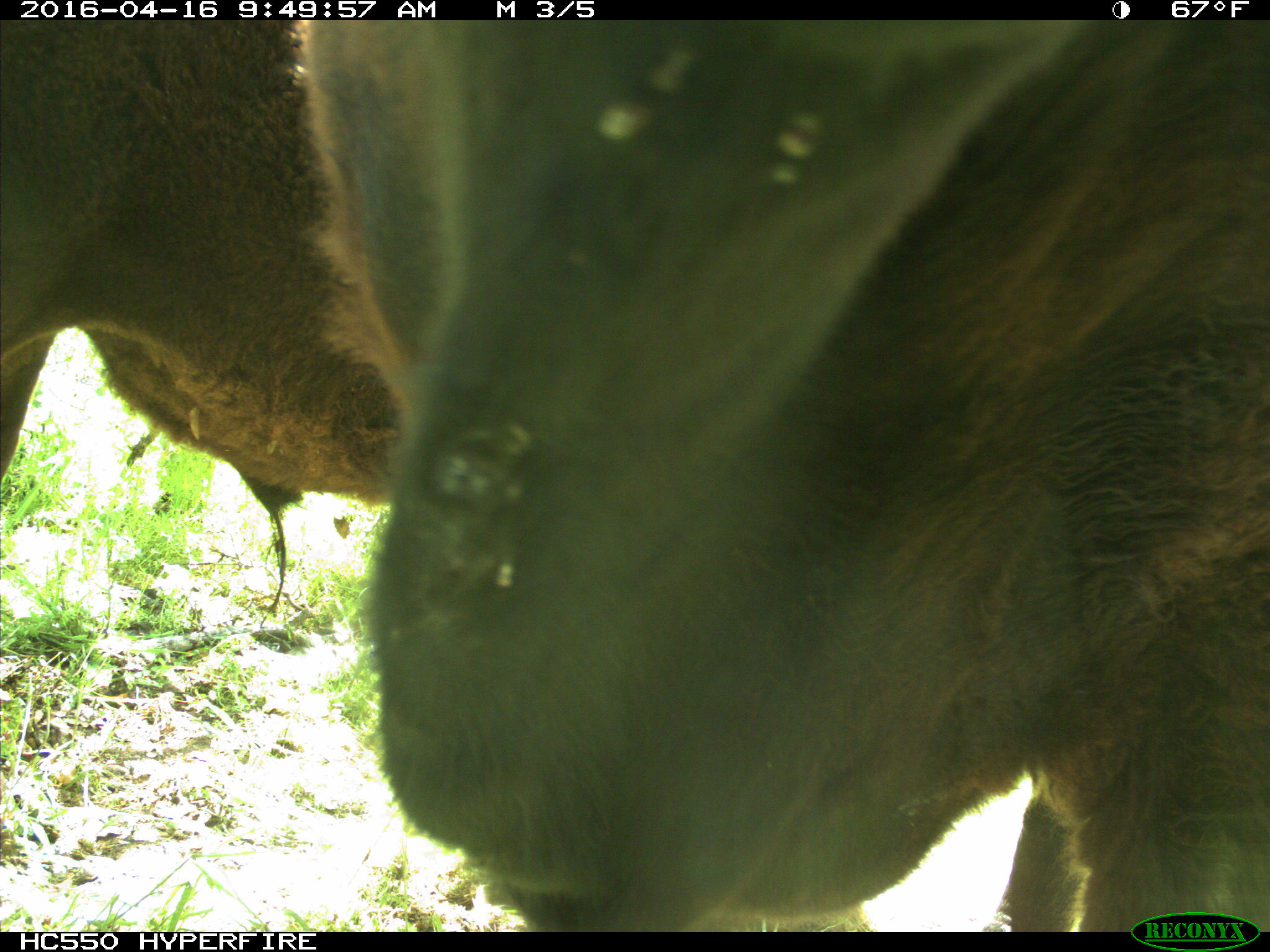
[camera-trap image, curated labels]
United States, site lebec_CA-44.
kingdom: Animalia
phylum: Chordata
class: Mammalia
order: Artiodactyla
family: Bovidae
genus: Bos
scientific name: Bos taurus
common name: domestic cow